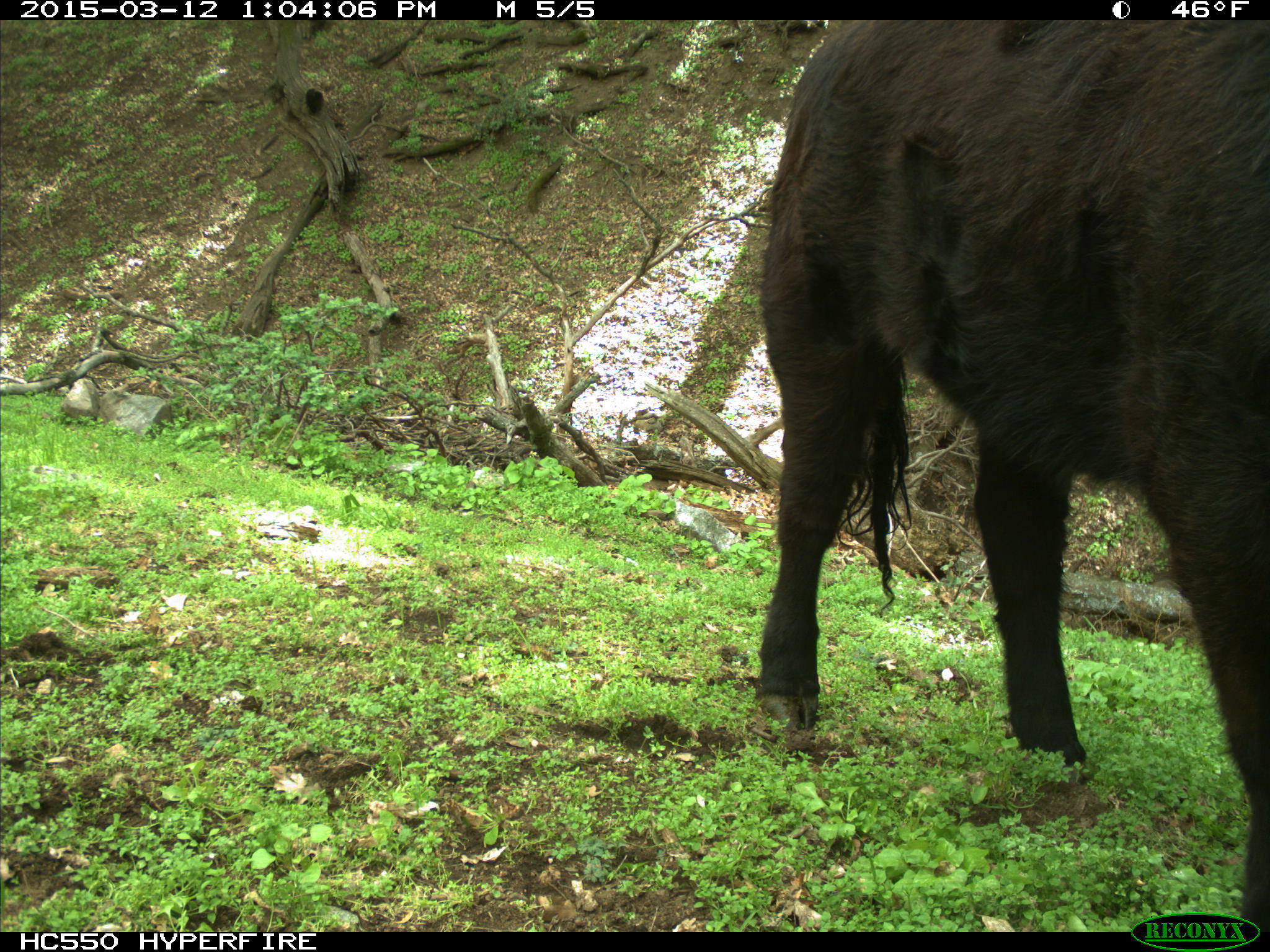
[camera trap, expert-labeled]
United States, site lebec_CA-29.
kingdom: Animalia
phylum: Chordata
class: Mammalia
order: Artiodactyla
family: Bovidae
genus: Bos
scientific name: Bos taurus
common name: domestic cow